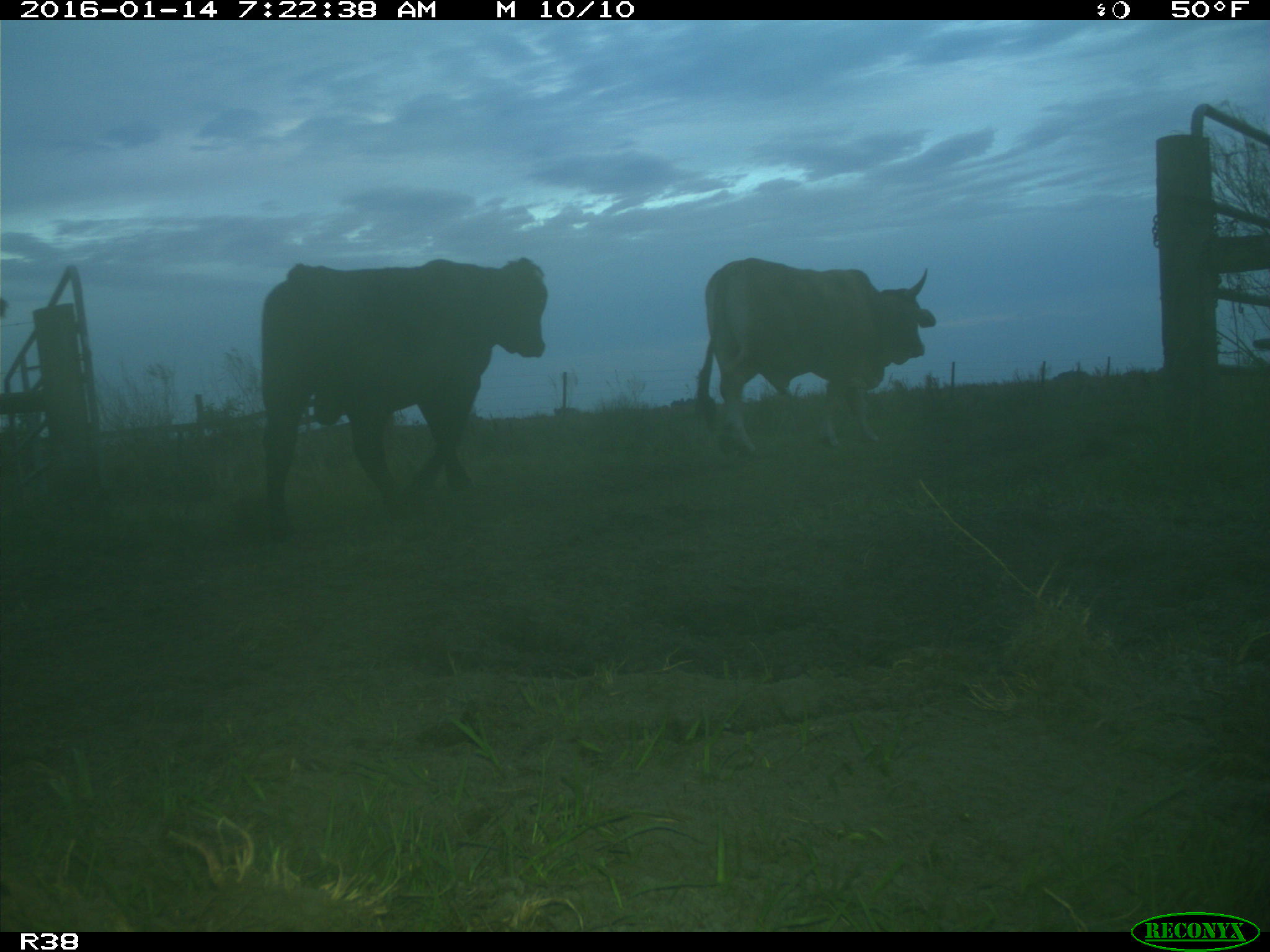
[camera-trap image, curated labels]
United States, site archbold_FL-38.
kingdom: Animalia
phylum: Chordata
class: Mammalia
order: Artiodactyla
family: Bovidae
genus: Bos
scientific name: Bos taurus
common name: domestic cow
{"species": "Bos taurus (domestic cow)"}